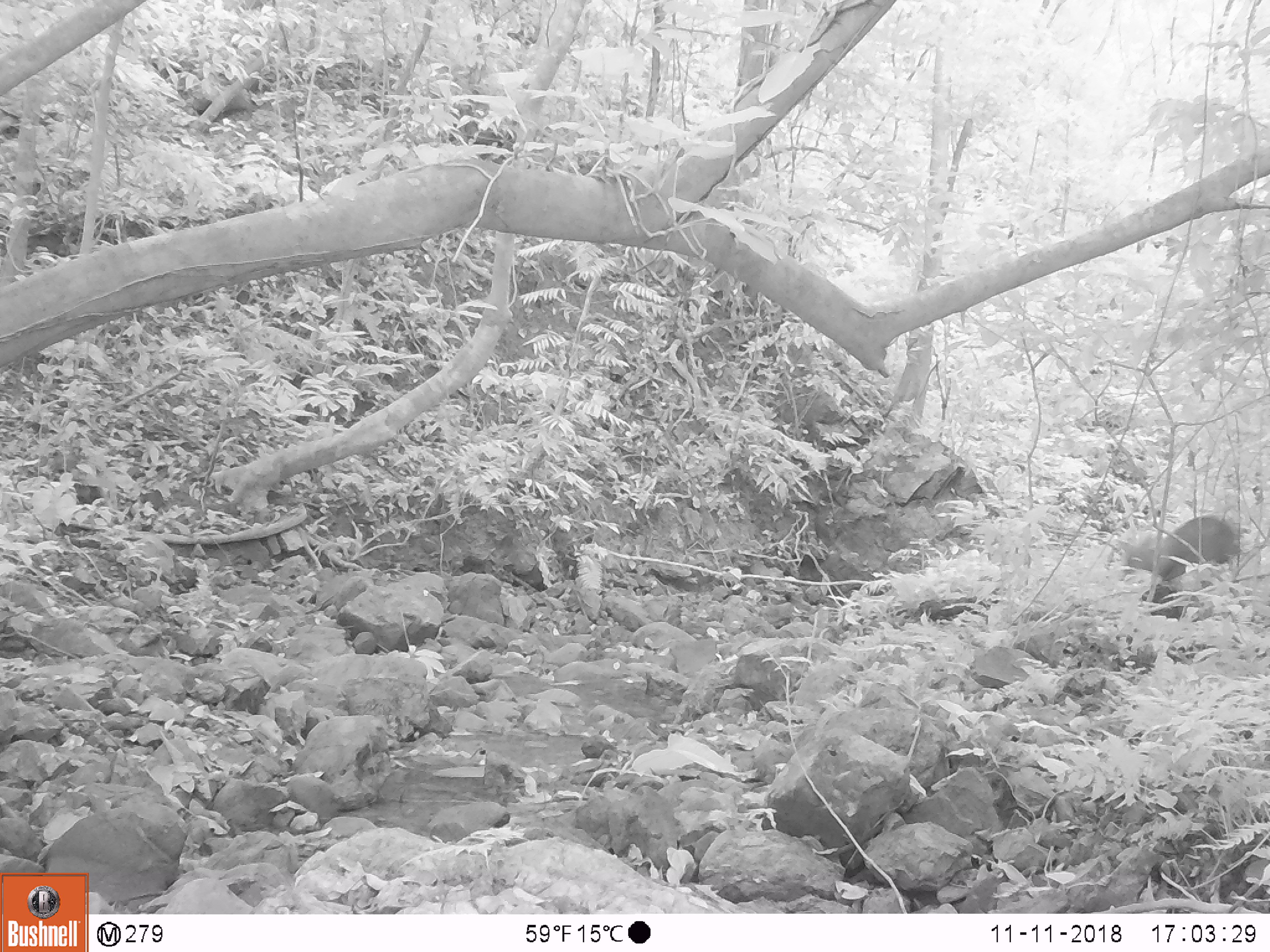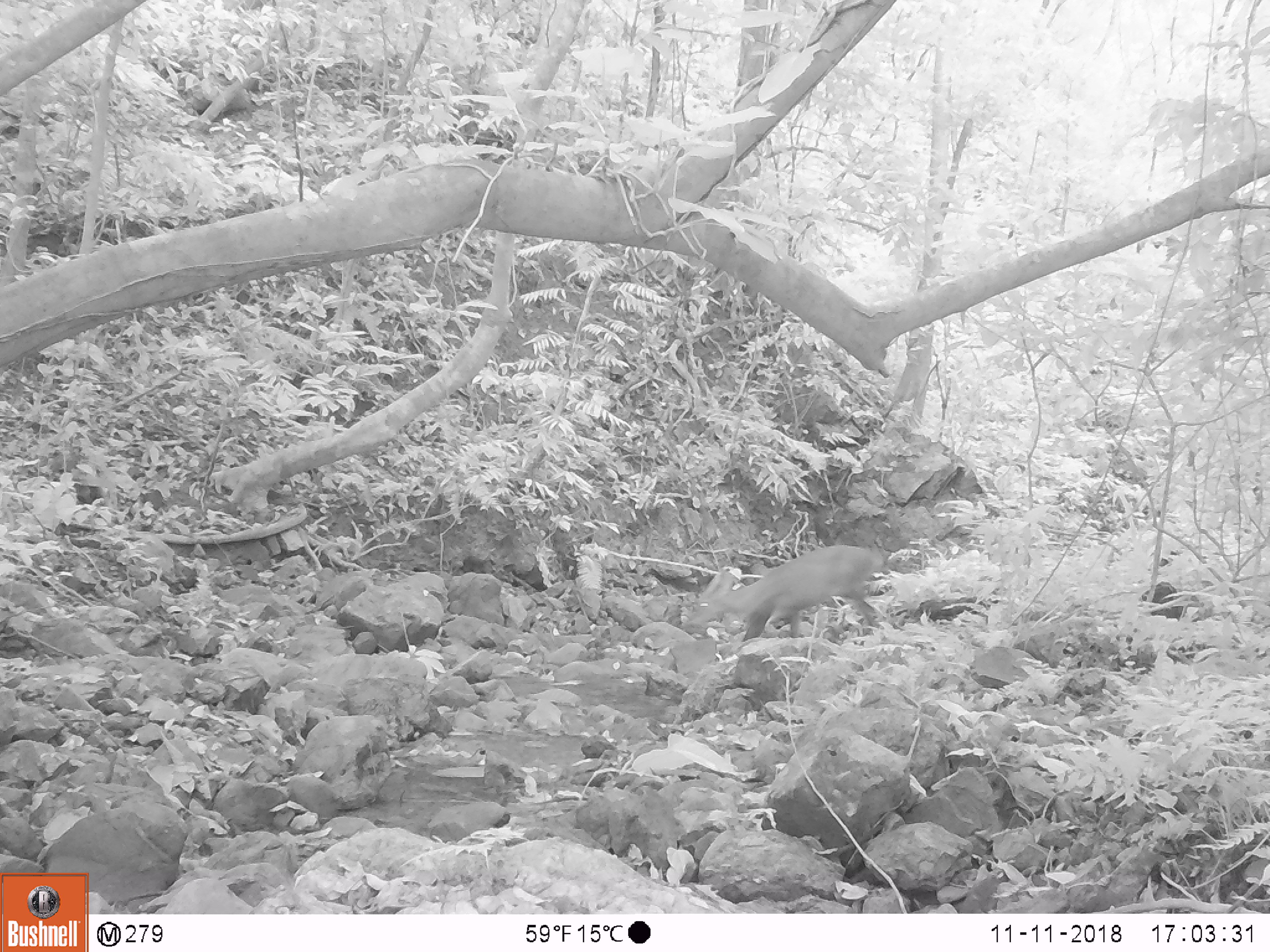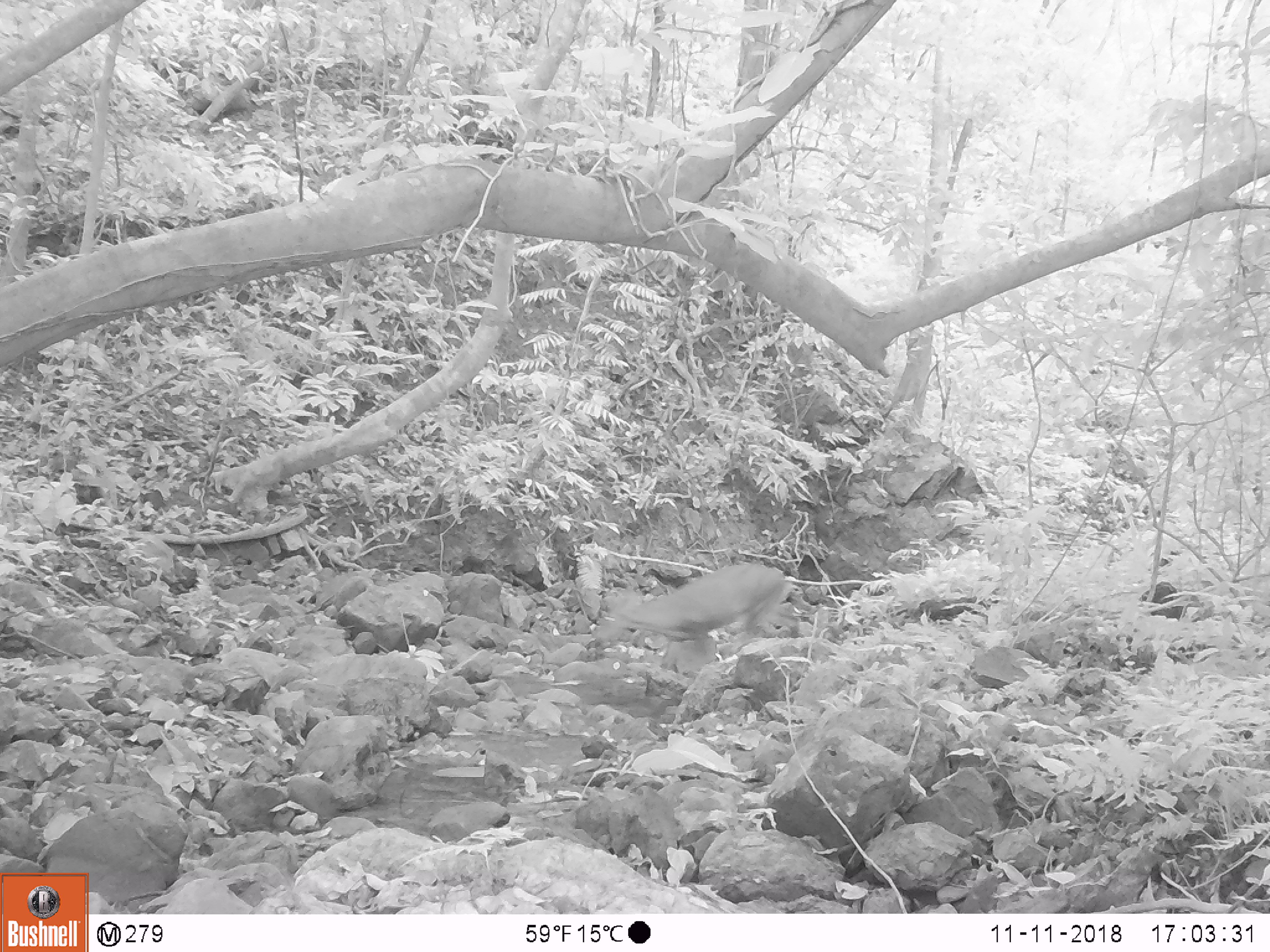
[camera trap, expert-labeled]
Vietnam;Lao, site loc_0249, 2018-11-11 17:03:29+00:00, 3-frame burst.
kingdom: Animalia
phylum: Chordata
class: Mammalia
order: Artiodactyla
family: Cervidae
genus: Muntiacus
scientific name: Muntiacus vuquangensis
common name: large-antlered muntjac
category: large antlered muntjac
Large antlered muntjac (large-antlered muntjac) (Muntiacus vuquangensis). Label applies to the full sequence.